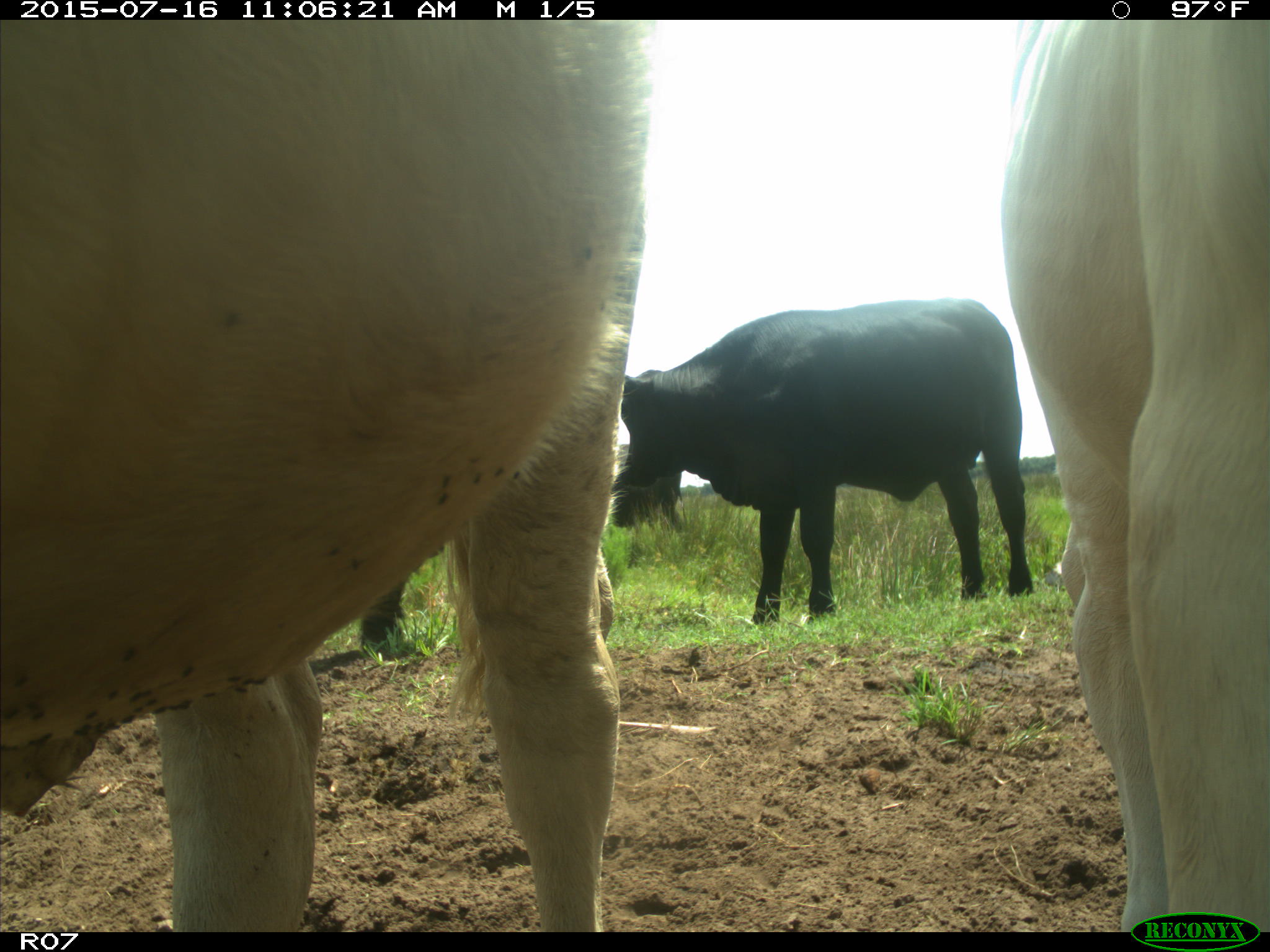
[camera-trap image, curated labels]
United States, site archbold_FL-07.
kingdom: Animalia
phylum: Chordata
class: Mammalia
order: Artiodactyla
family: Bovidae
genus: Bos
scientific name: Bos taurus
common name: domestic cow